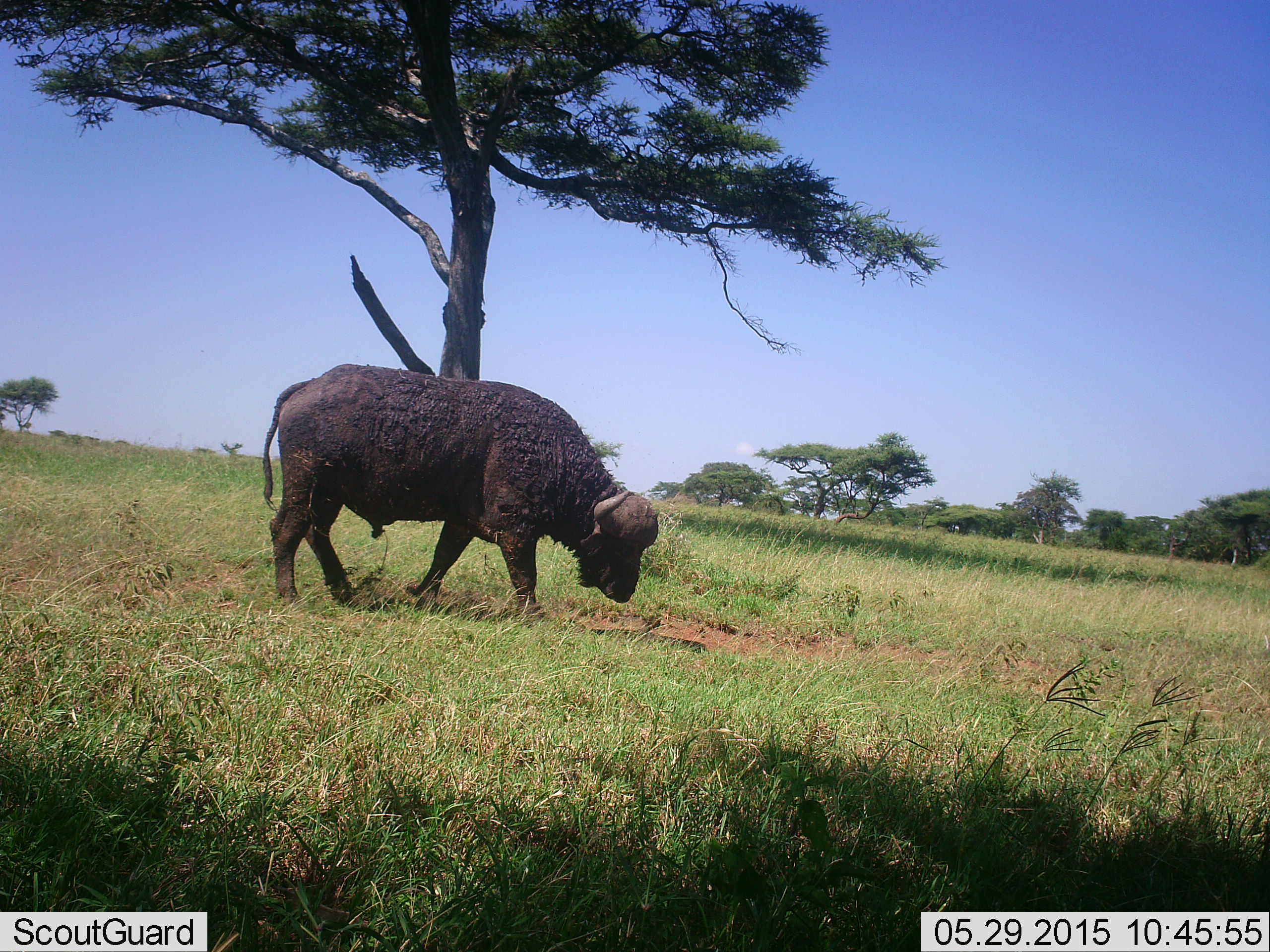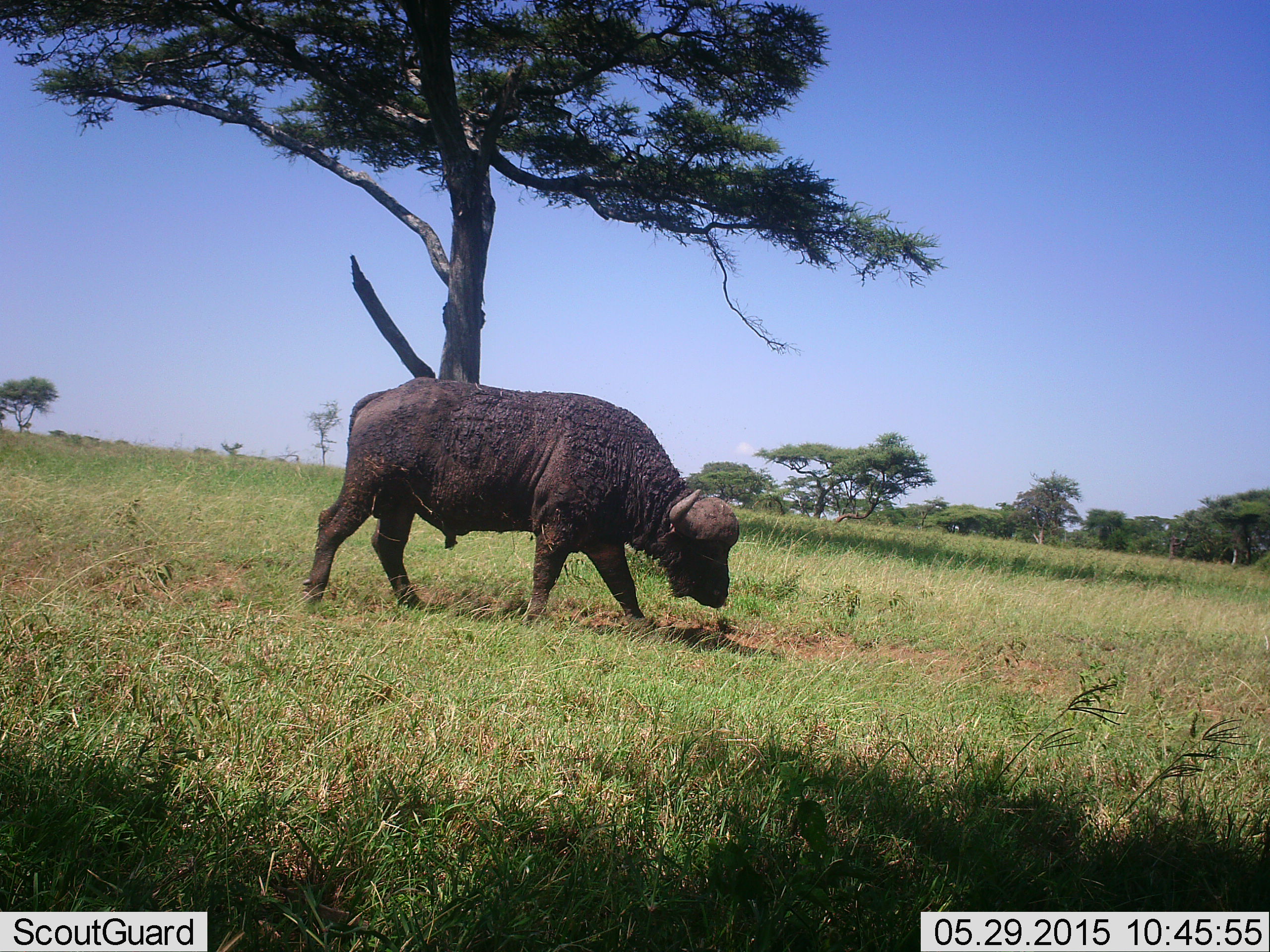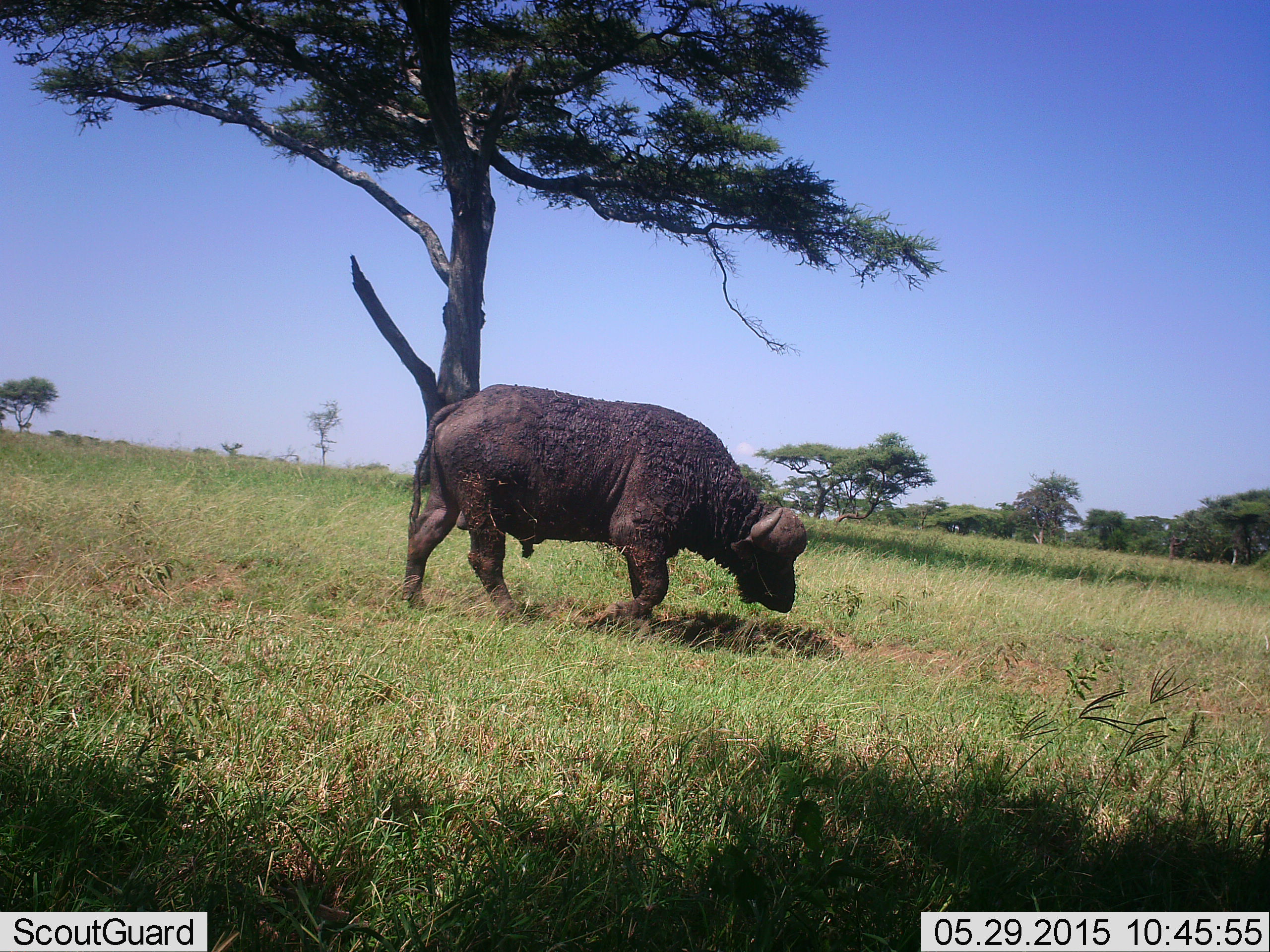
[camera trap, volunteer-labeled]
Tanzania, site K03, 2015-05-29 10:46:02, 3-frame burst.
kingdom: Animalia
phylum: Chordata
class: Mammalia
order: Artiodactyla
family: Bovidae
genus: Syncerus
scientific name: Syncerus caffer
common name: cape buffalo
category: buffalo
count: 1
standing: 0%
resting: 0%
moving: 90%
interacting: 0%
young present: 0%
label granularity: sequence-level